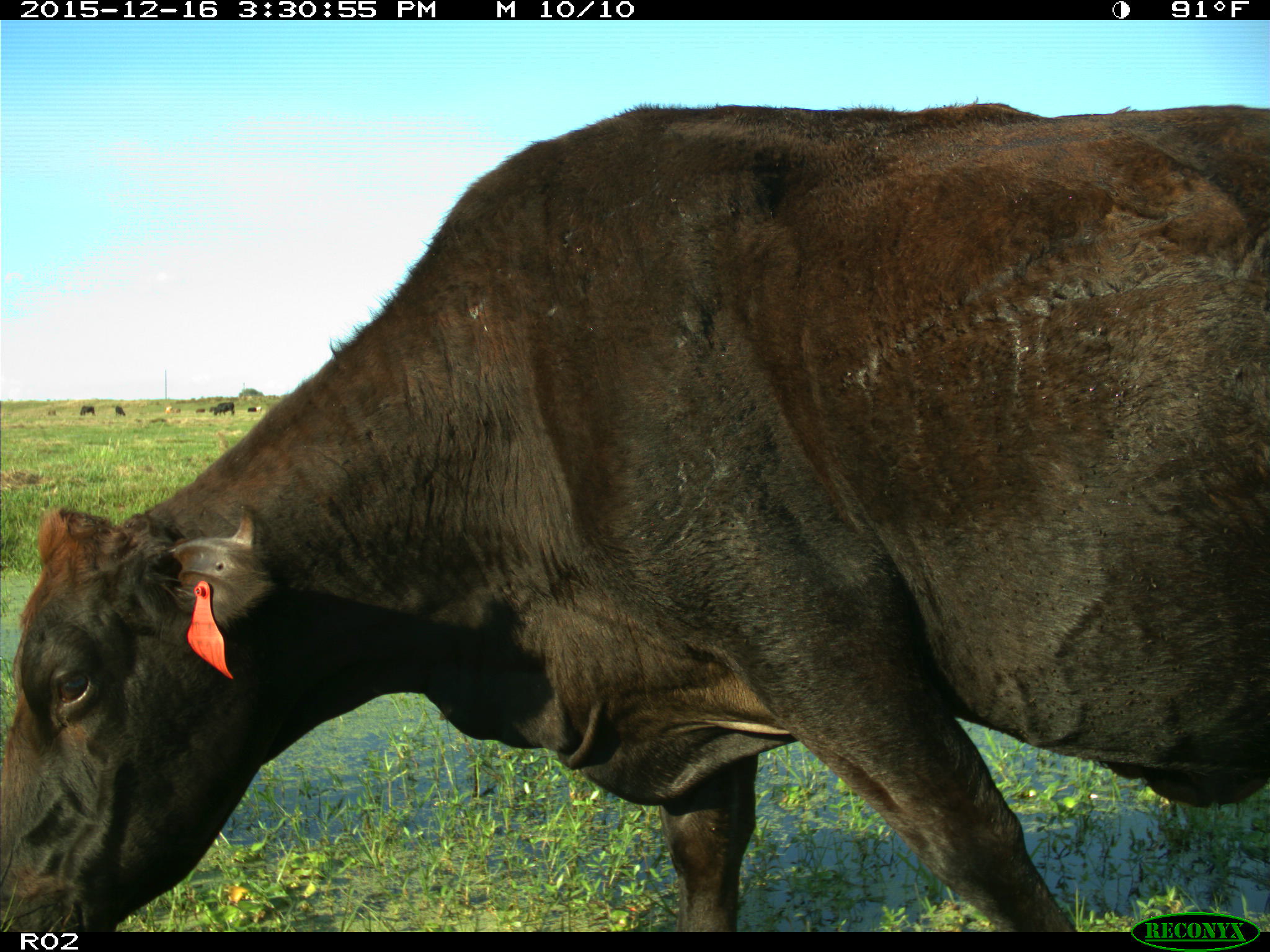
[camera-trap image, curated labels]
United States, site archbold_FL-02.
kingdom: Animalia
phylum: Chordata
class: Mammalia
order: Artiodactyla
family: Bovidae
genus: Bos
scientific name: Bos taurus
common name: domestic cow